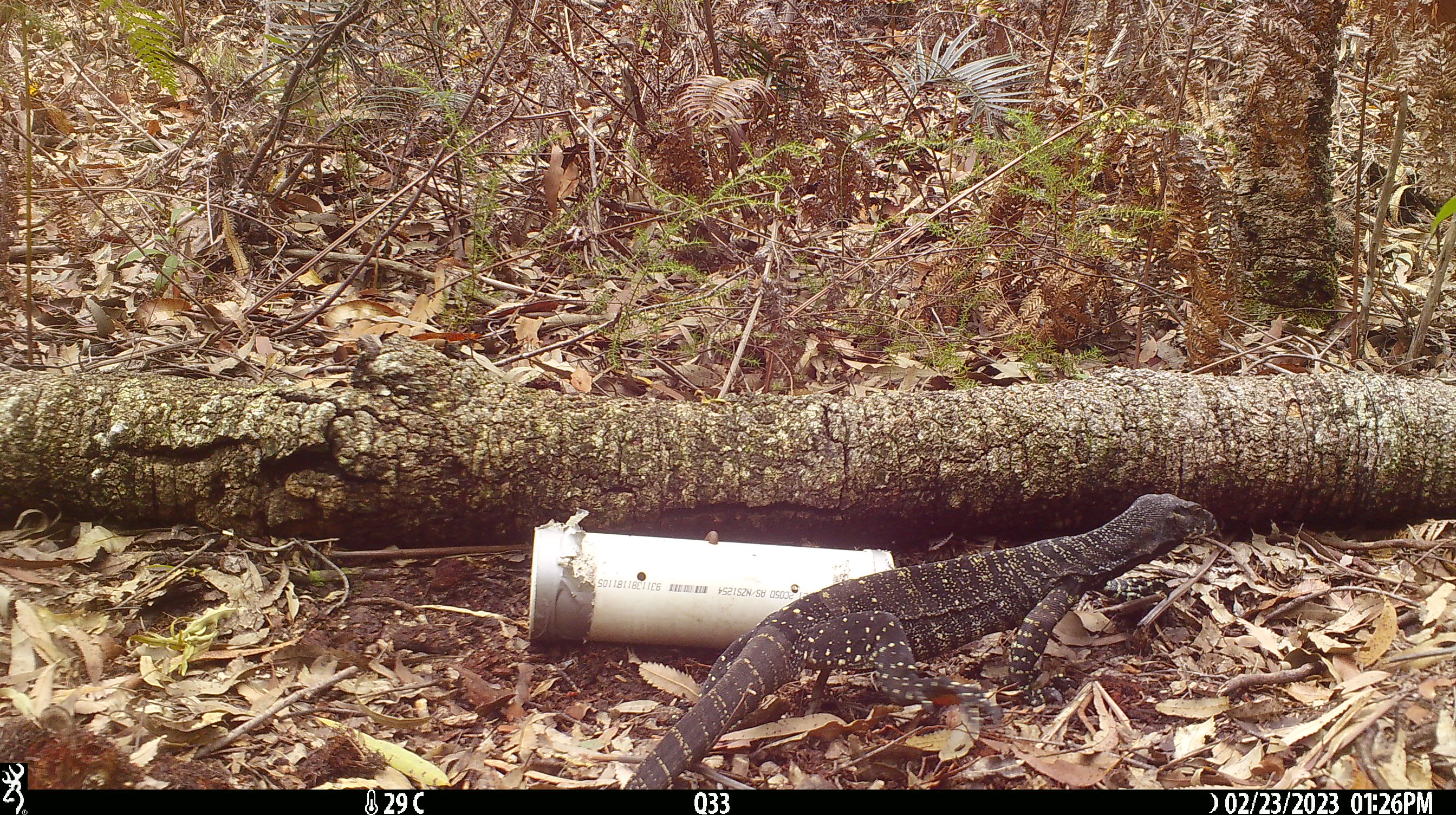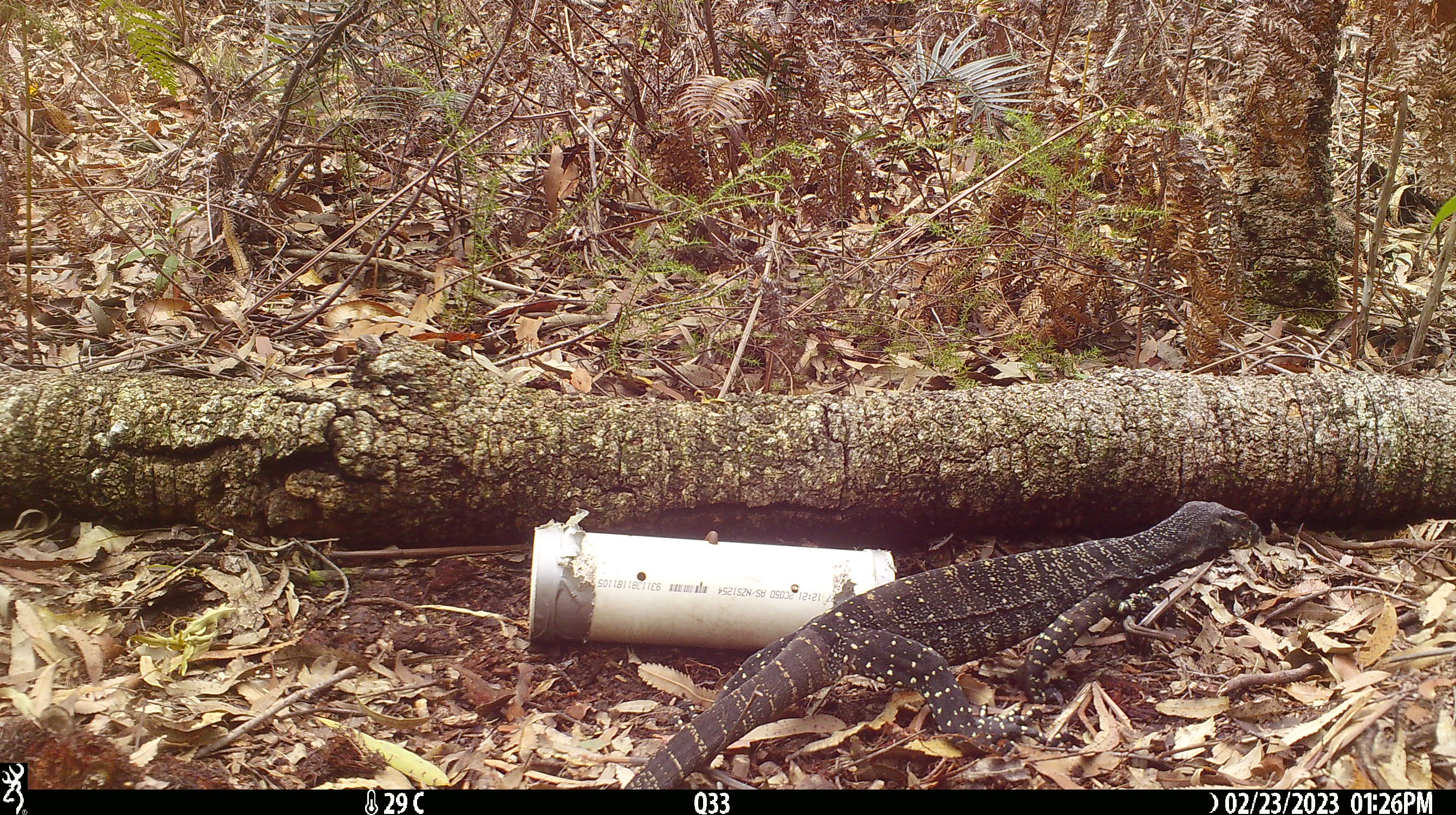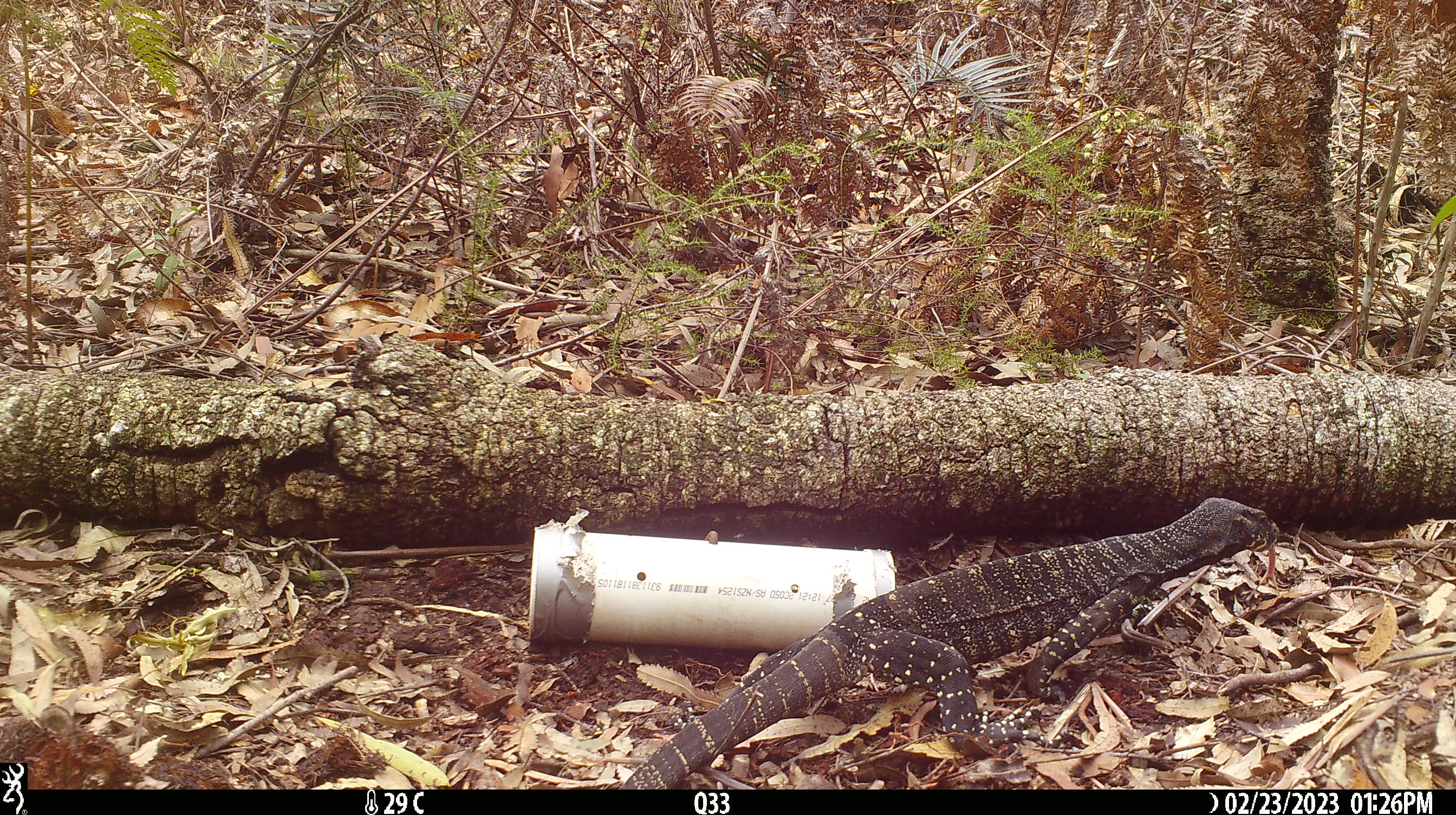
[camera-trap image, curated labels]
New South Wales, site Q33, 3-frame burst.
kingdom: Animalia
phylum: Chordata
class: Reptilia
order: Squamata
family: Varanidae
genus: Varanus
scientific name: Varanus varius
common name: lace monitor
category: goanna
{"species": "goanna (lace monitor) (Varanus varius)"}